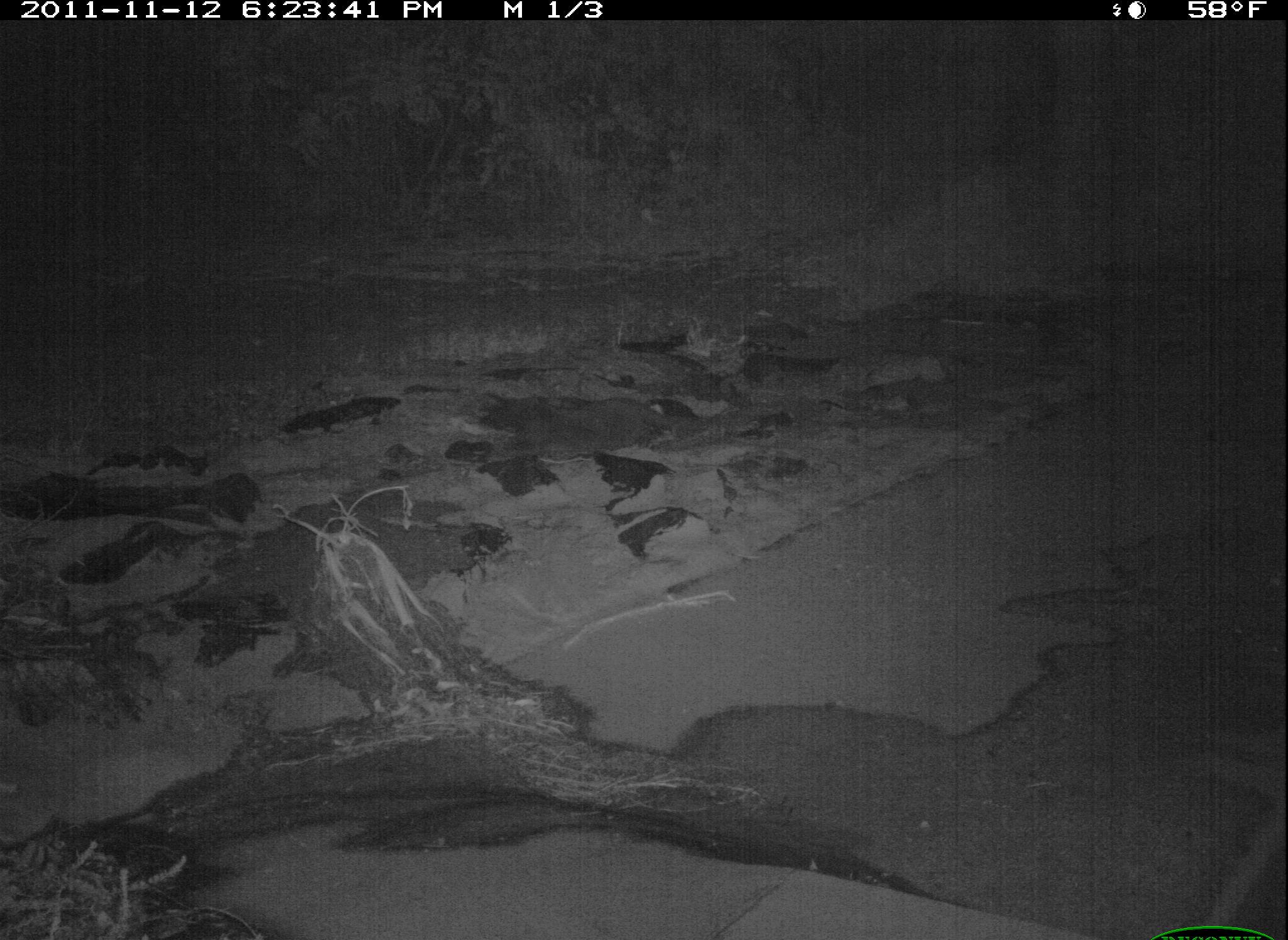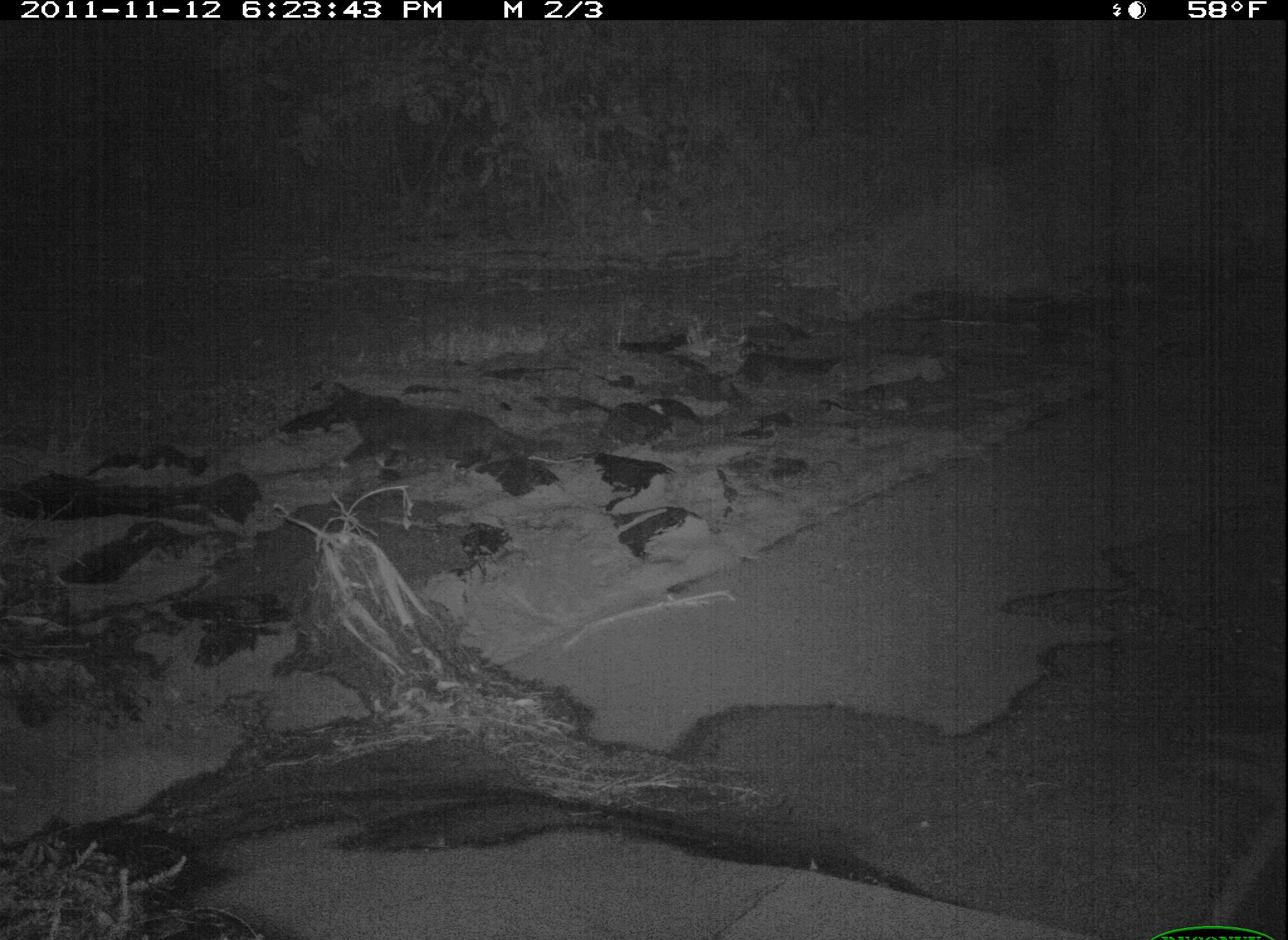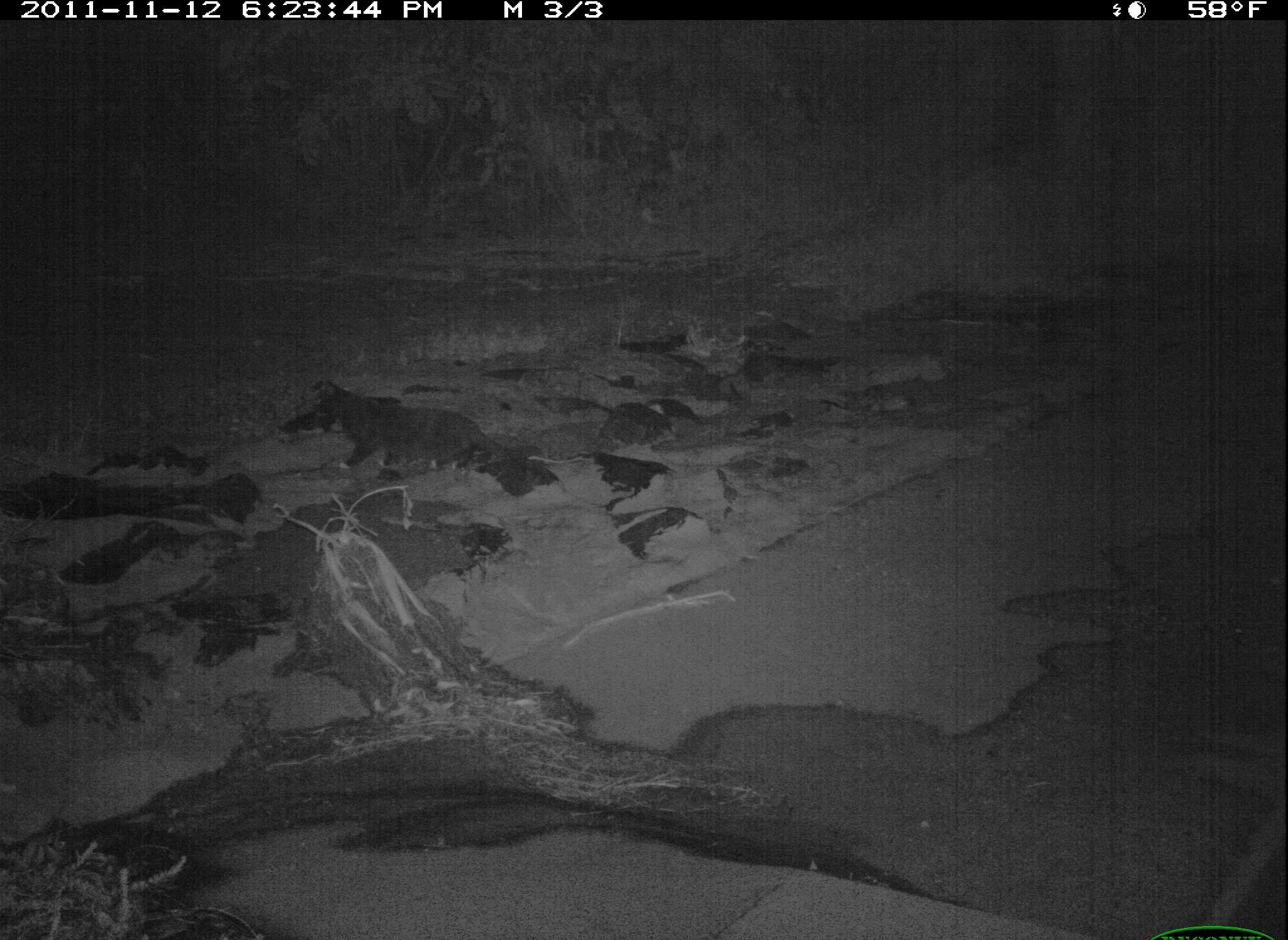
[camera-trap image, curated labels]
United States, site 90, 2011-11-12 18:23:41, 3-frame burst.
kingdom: Animalia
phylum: Chordata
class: Mammalia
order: Carnivora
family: Felidae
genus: Felis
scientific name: Felis catus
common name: cat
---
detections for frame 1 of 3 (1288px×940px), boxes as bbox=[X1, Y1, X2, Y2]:
cat: bbox=[487, 385, 716, 463]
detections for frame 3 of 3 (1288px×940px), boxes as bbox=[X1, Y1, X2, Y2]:
cat: bbox=[308, 375, 544, 478]